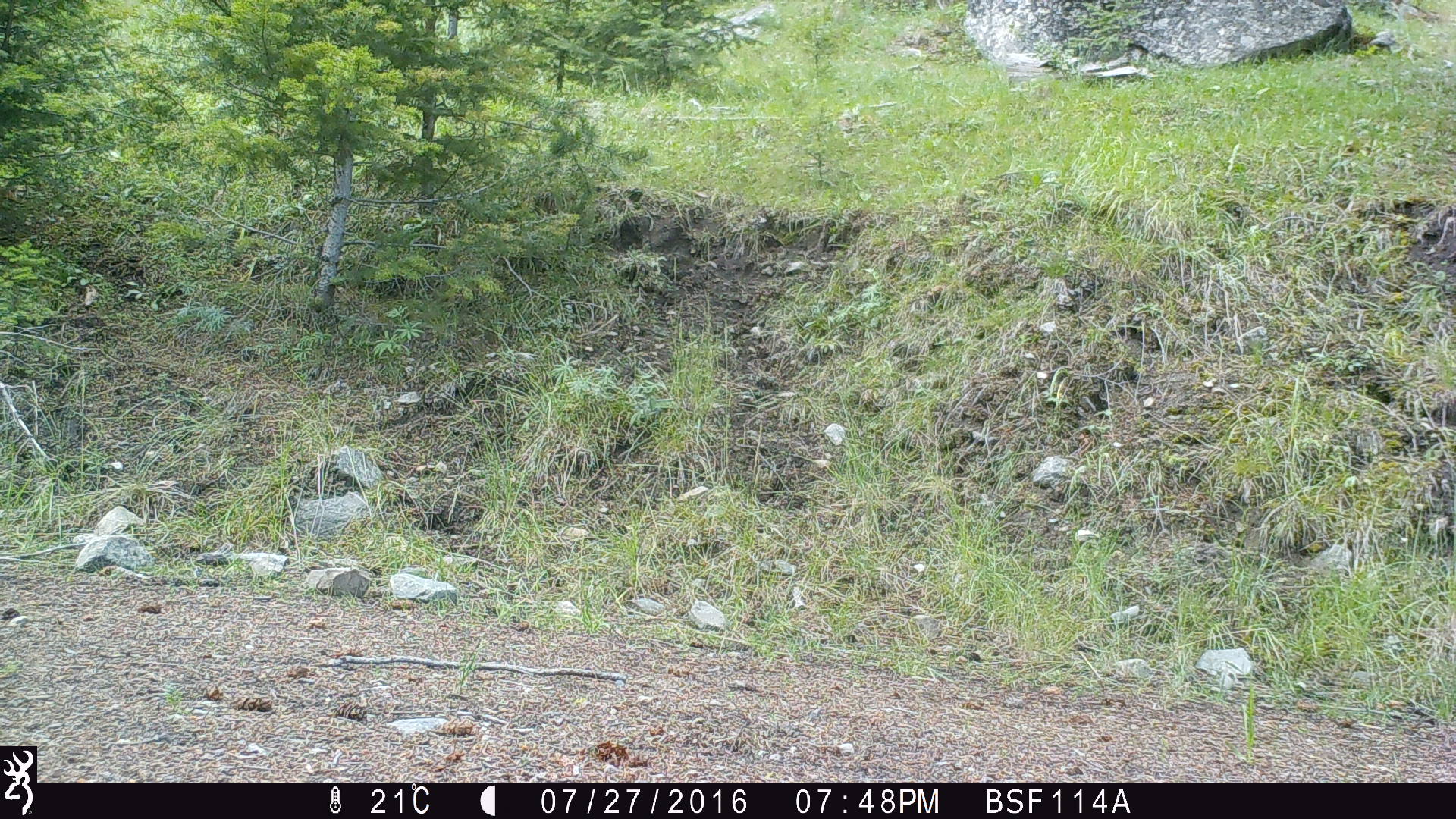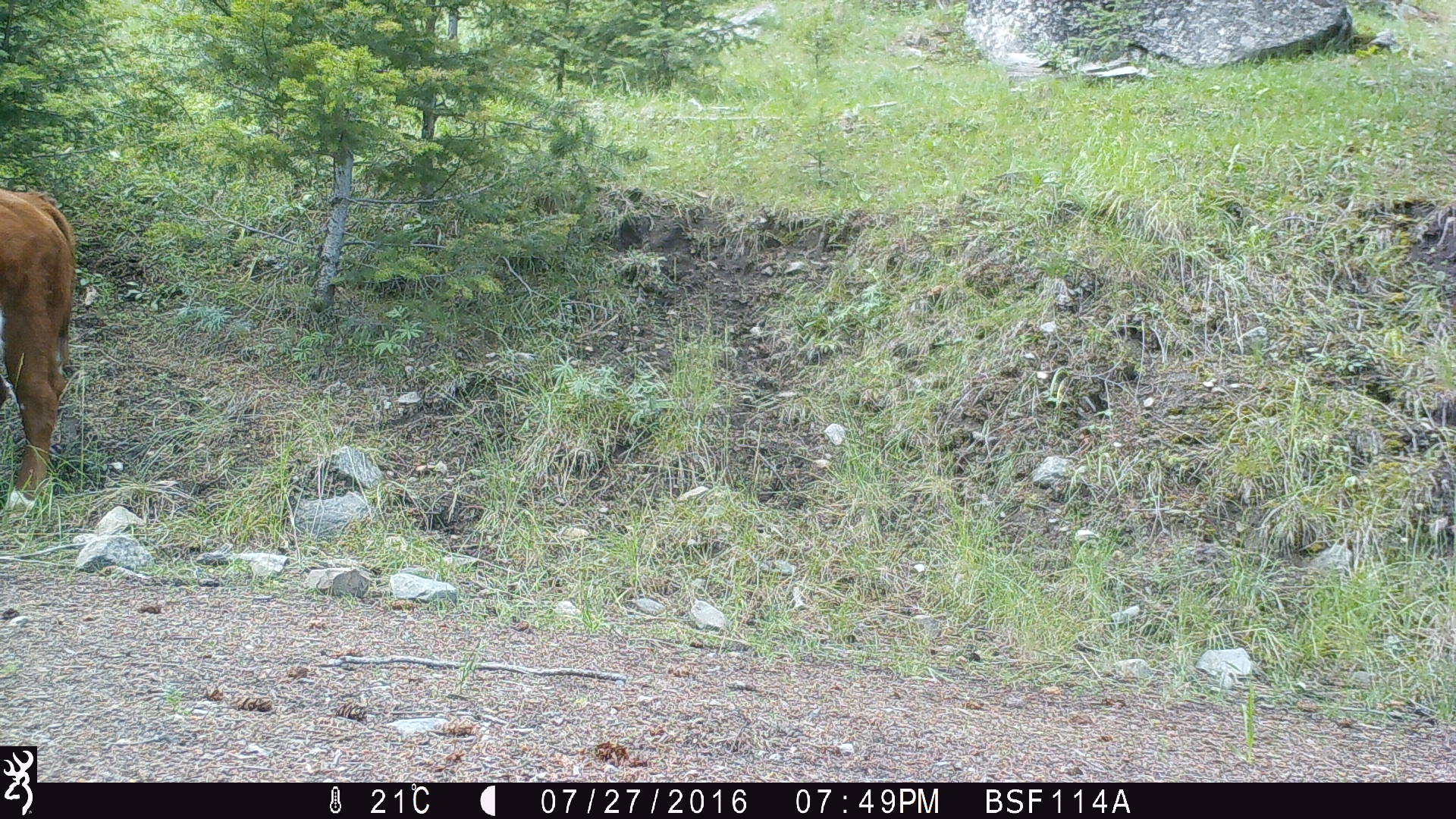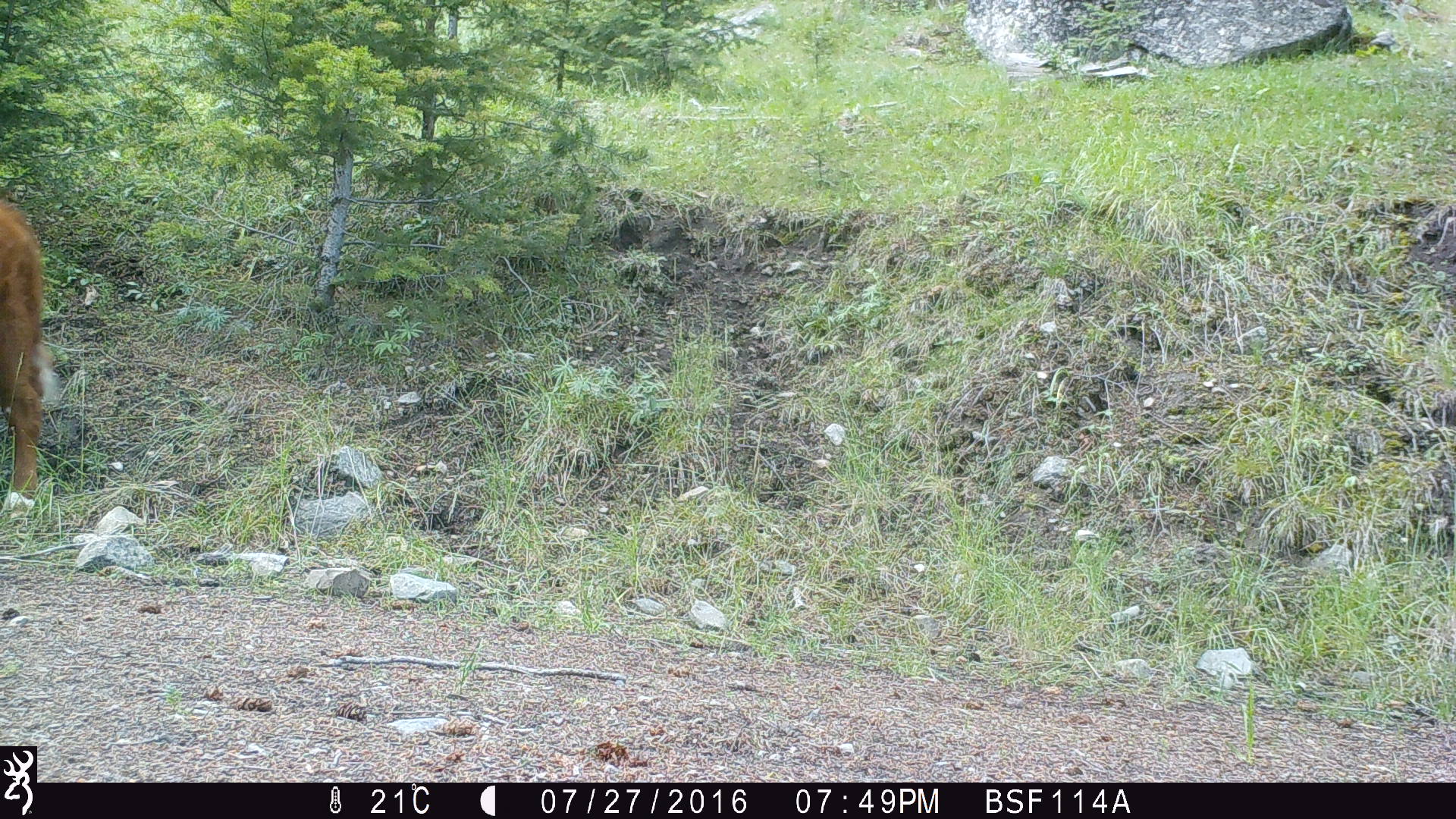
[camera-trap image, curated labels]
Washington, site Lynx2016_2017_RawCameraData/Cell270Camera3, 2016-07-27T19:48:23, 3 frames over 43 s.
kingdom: Animalia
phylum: Chordata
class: Mammalia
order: Artiodactyla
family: Bovidae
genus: Bos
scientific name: Bos taurus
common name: domestic cattle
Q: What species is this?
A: Domestic cattle (Bos taurus).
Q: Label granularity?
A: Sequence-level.